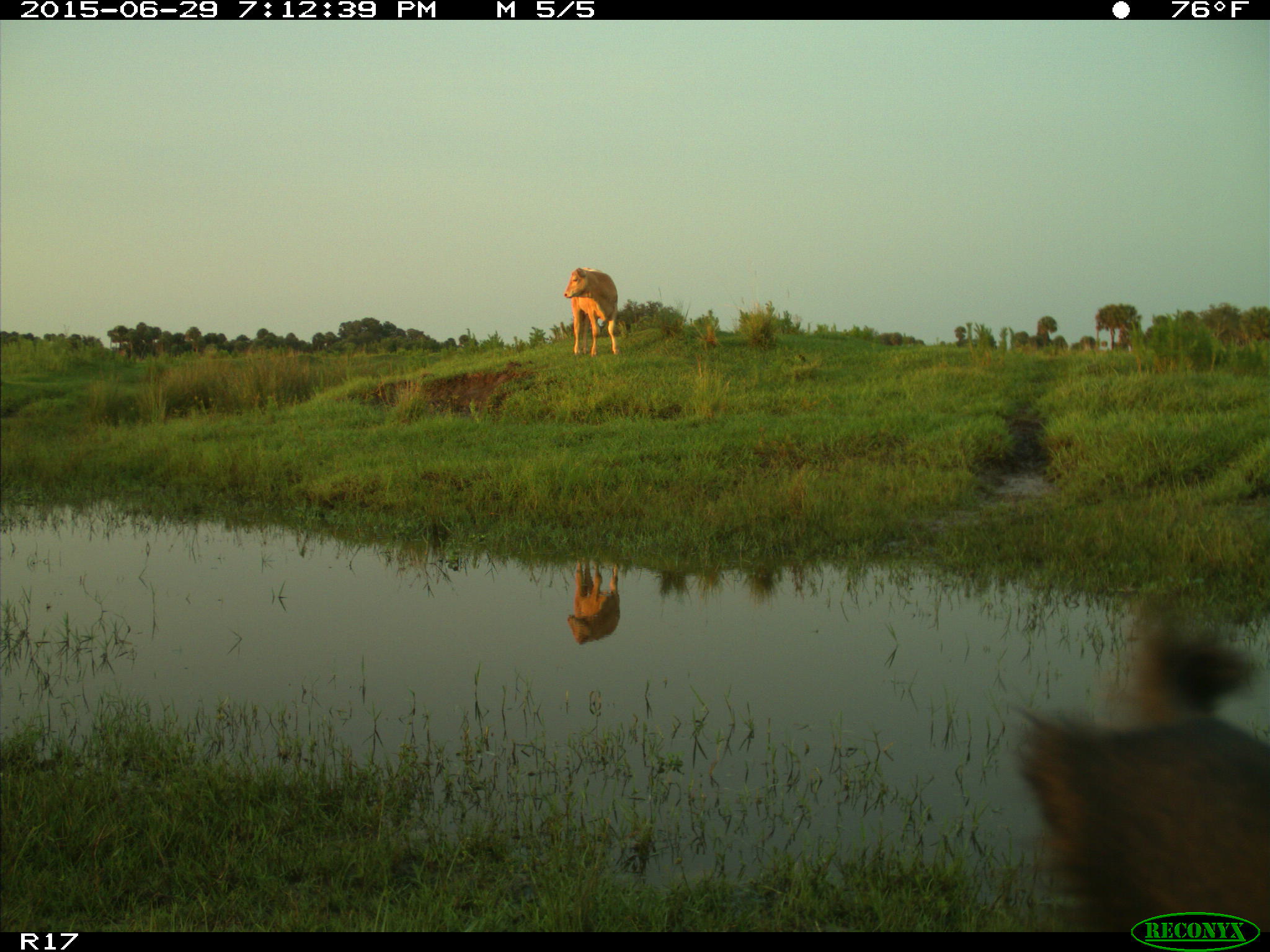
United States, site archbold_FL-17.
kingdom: Animalia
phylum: Chordata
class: Mammalia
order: Artiodactyla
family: Bovidae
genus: Bos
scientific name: Bos taurus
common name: domestic cow